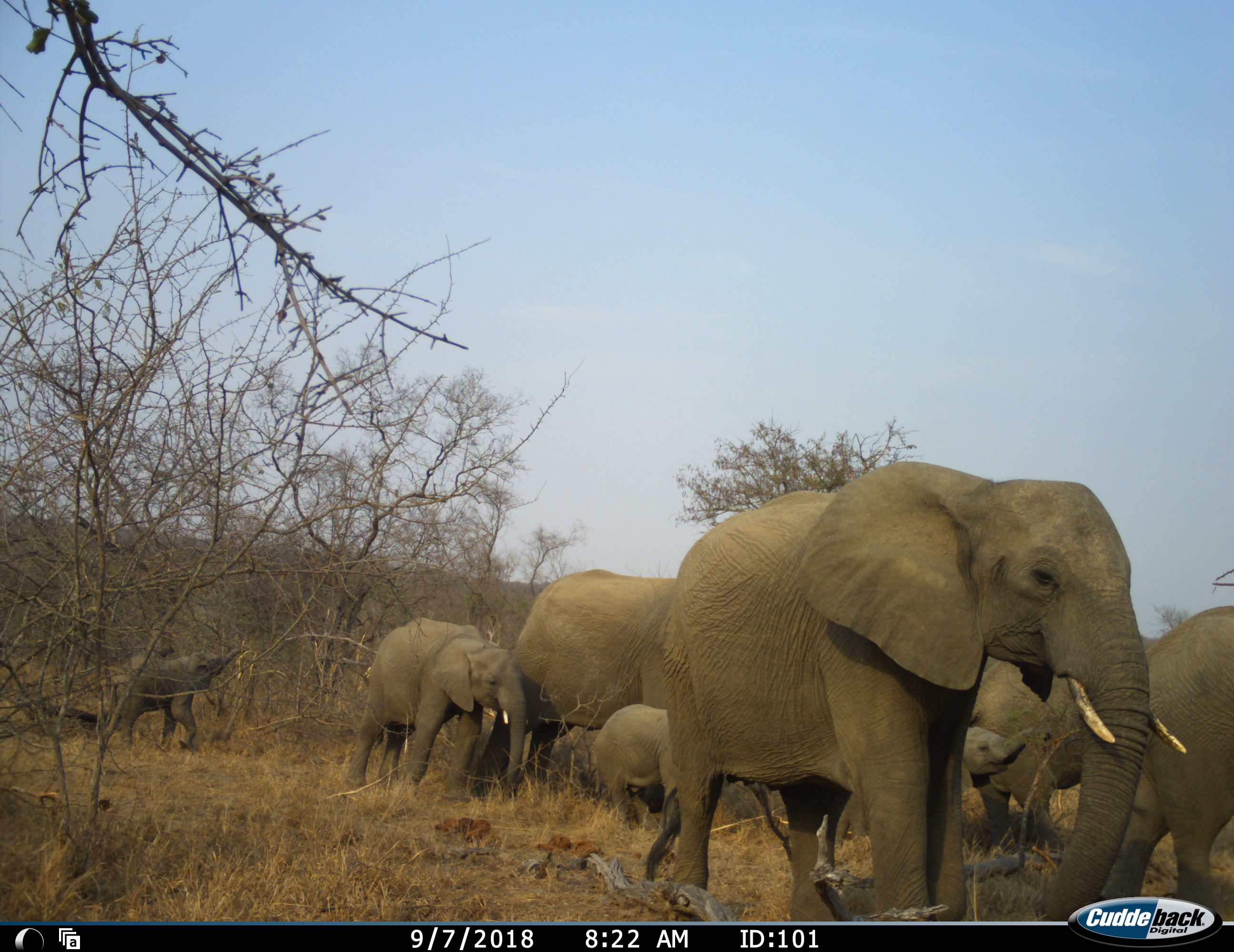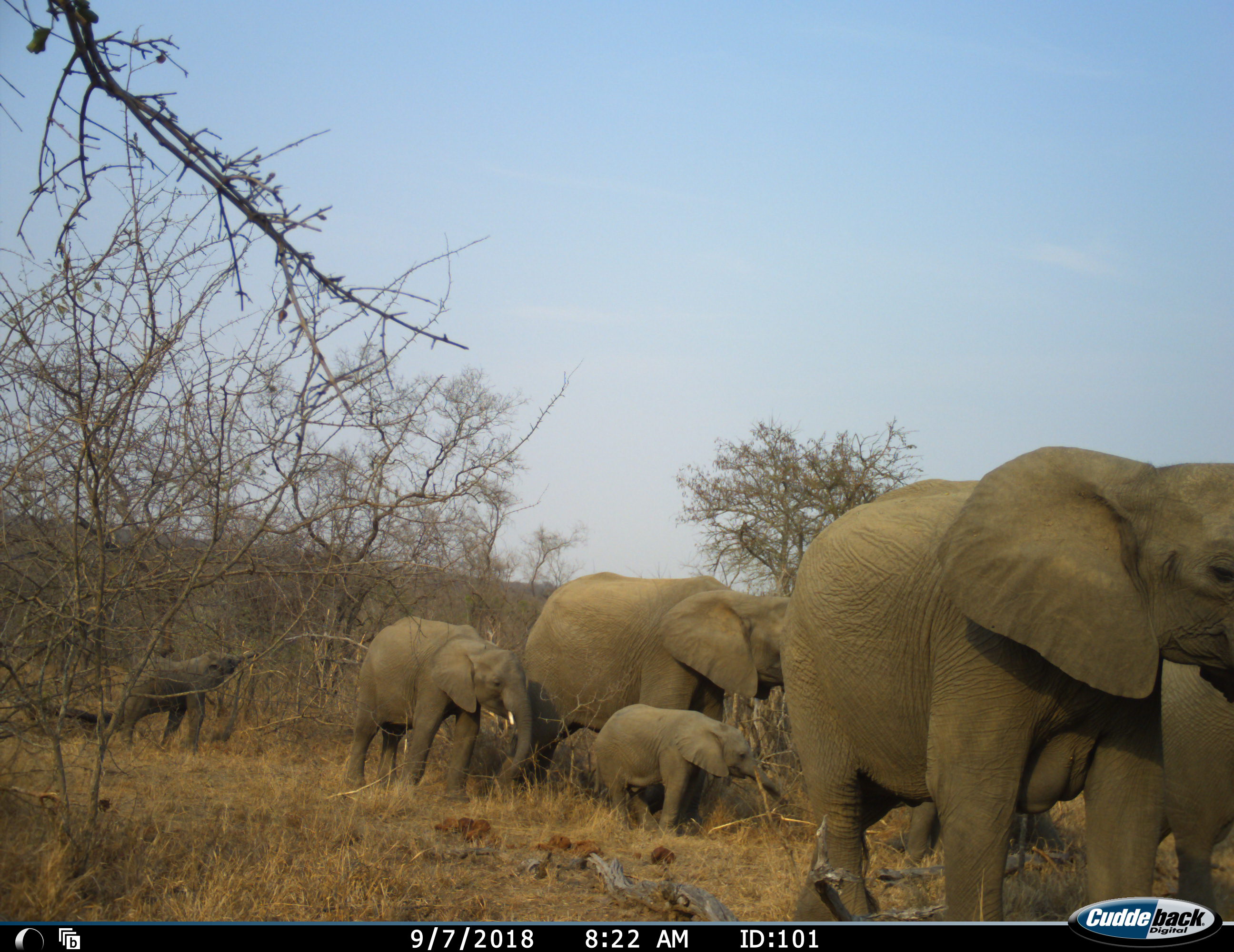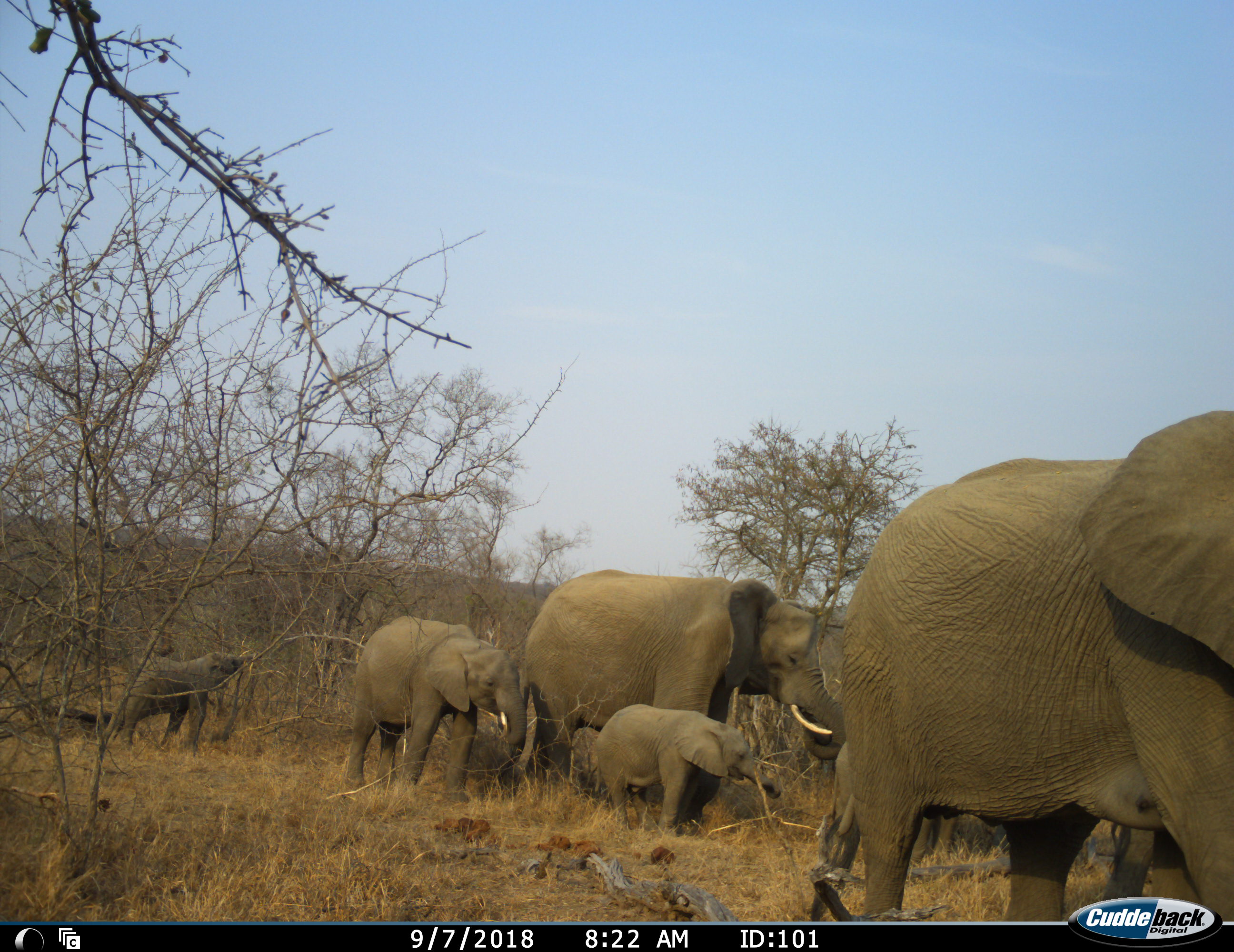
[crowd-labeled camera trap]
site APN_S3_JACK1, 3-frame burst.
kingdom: Animalia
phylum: Chordata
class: Mammalia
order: Proboscidea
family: Elephantidae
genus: Loxodonta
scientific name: Loxodonta africana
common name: african bush elephant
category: elephant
Elephant (african bush elephant) (Loxodonta africana), count 8. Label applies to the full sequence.